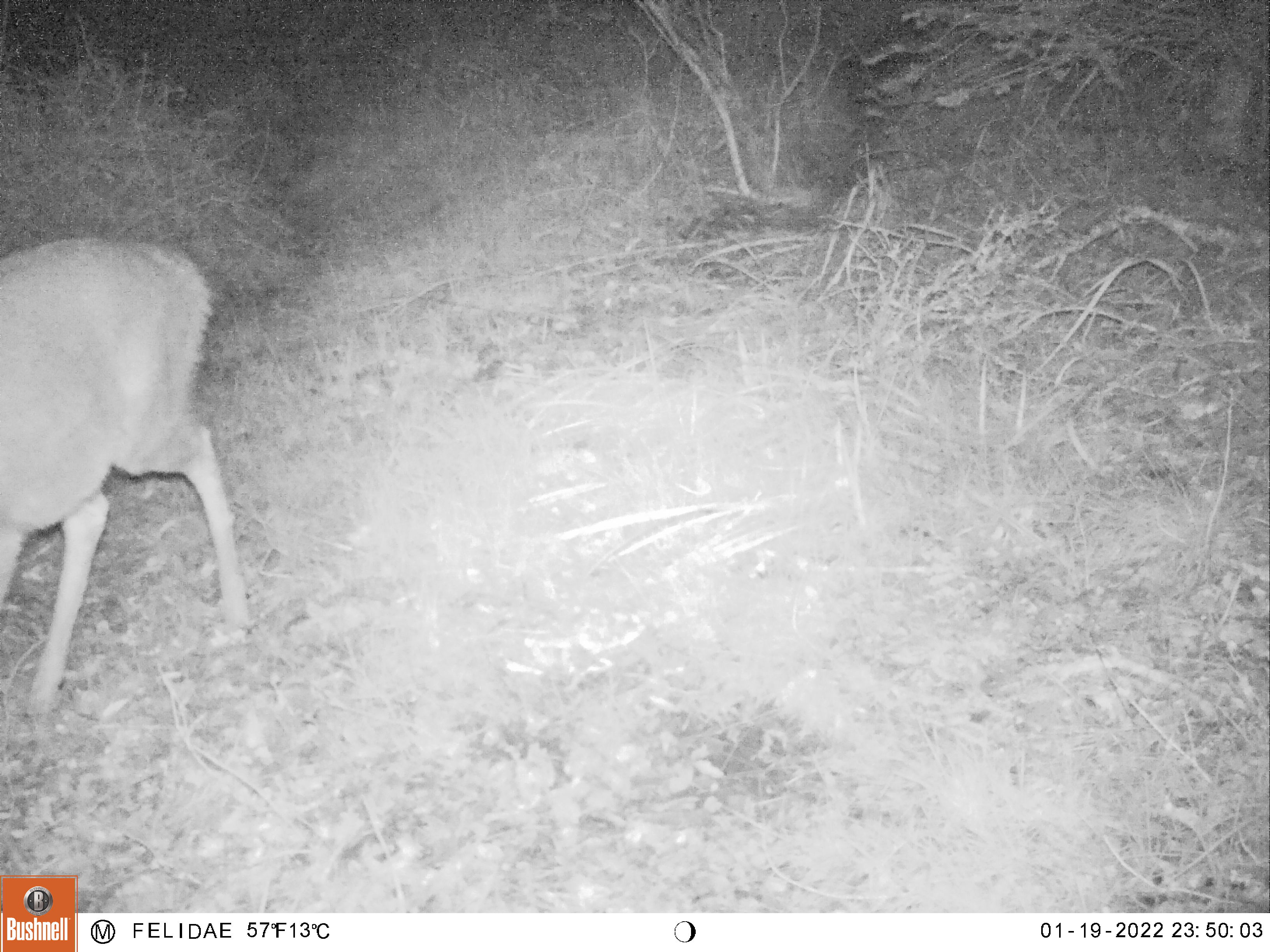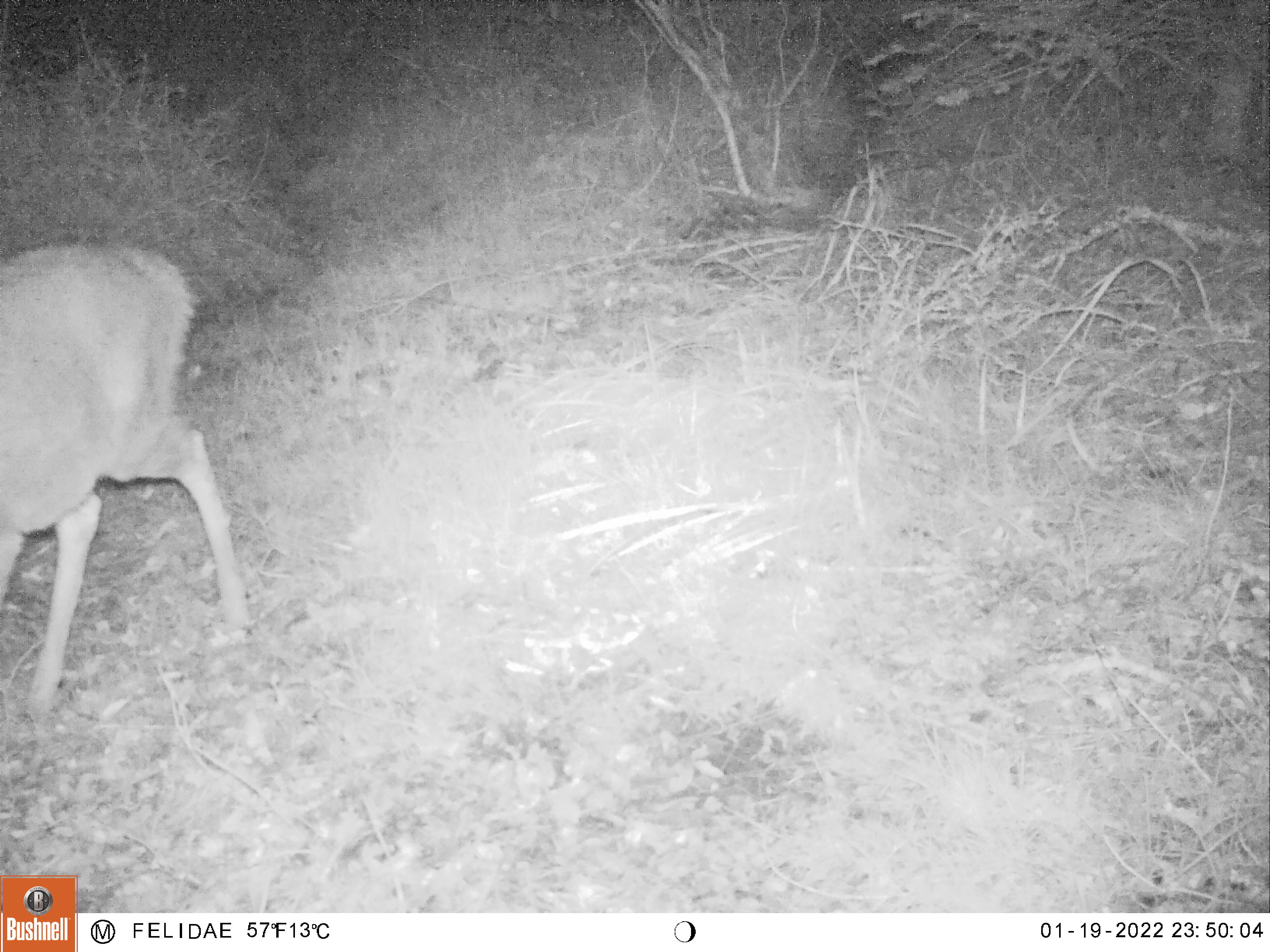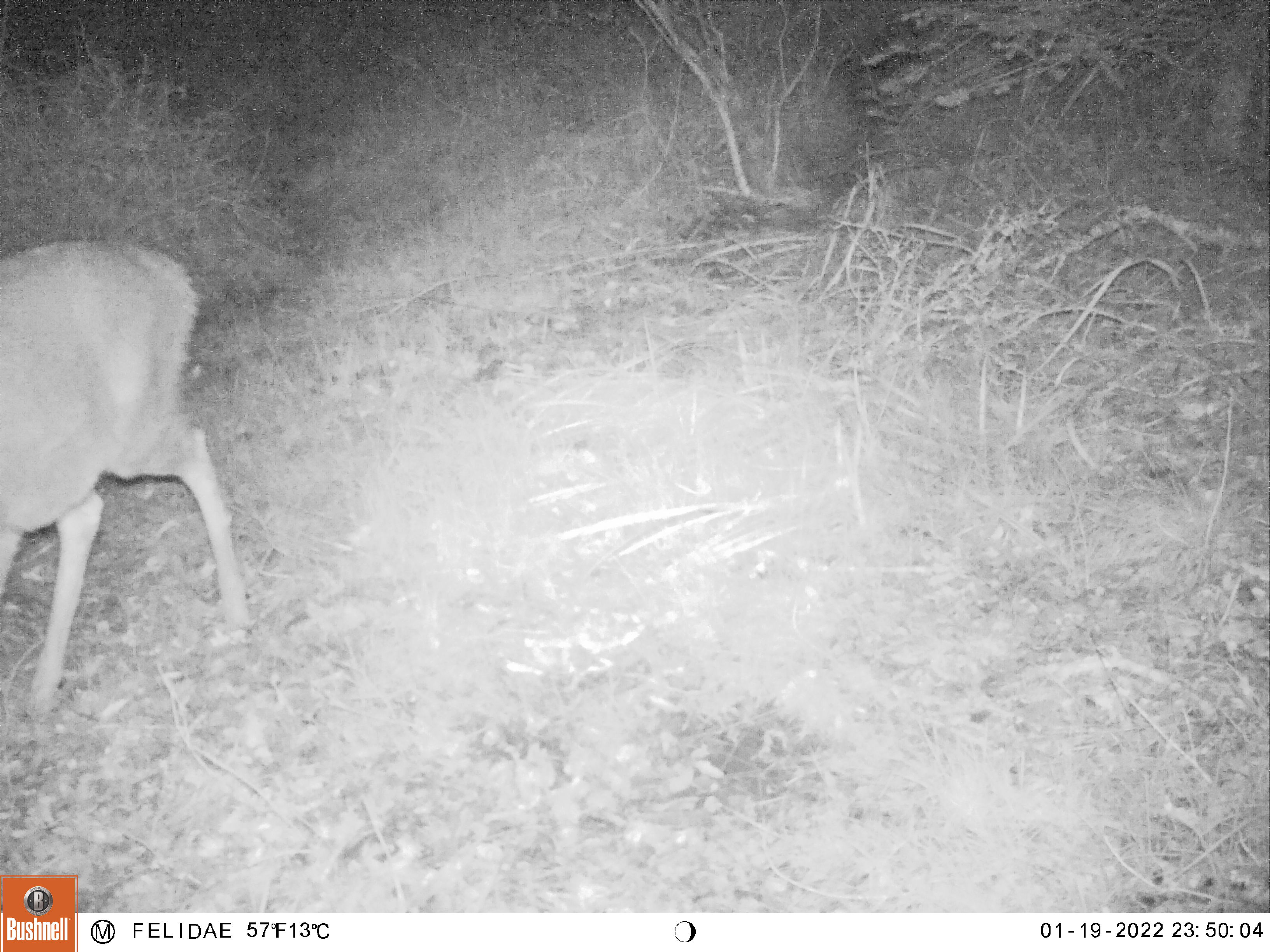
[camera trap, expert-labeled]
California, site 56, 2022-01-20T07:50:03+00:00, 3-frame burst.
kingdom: Animalia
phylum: Chordata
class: Mammalia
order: Artiodactyla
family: Cervidae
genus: Odocoileus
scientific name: Odocoileus hemionus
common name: mule deer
Mule deer (Odocoileus hemionus).